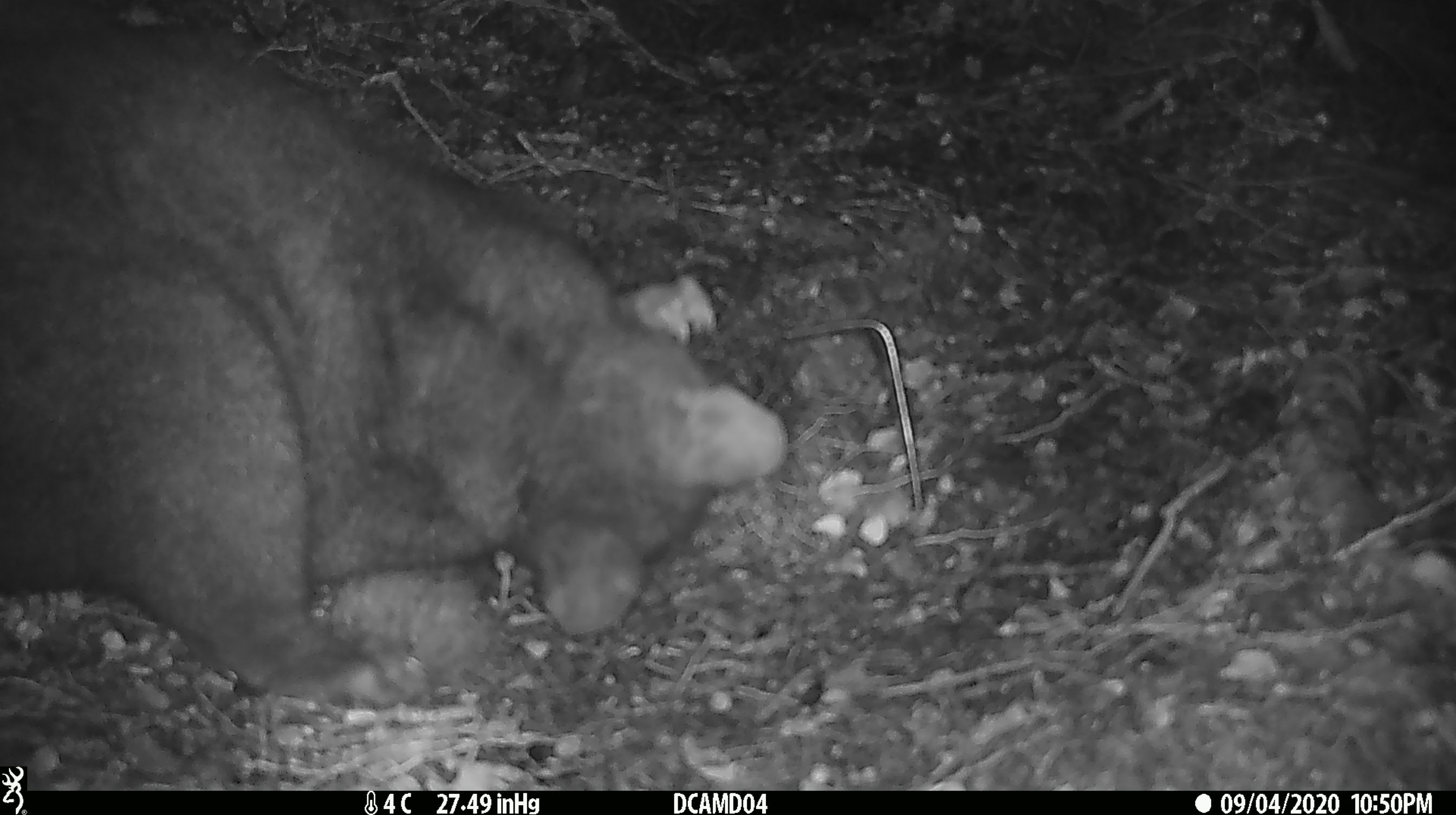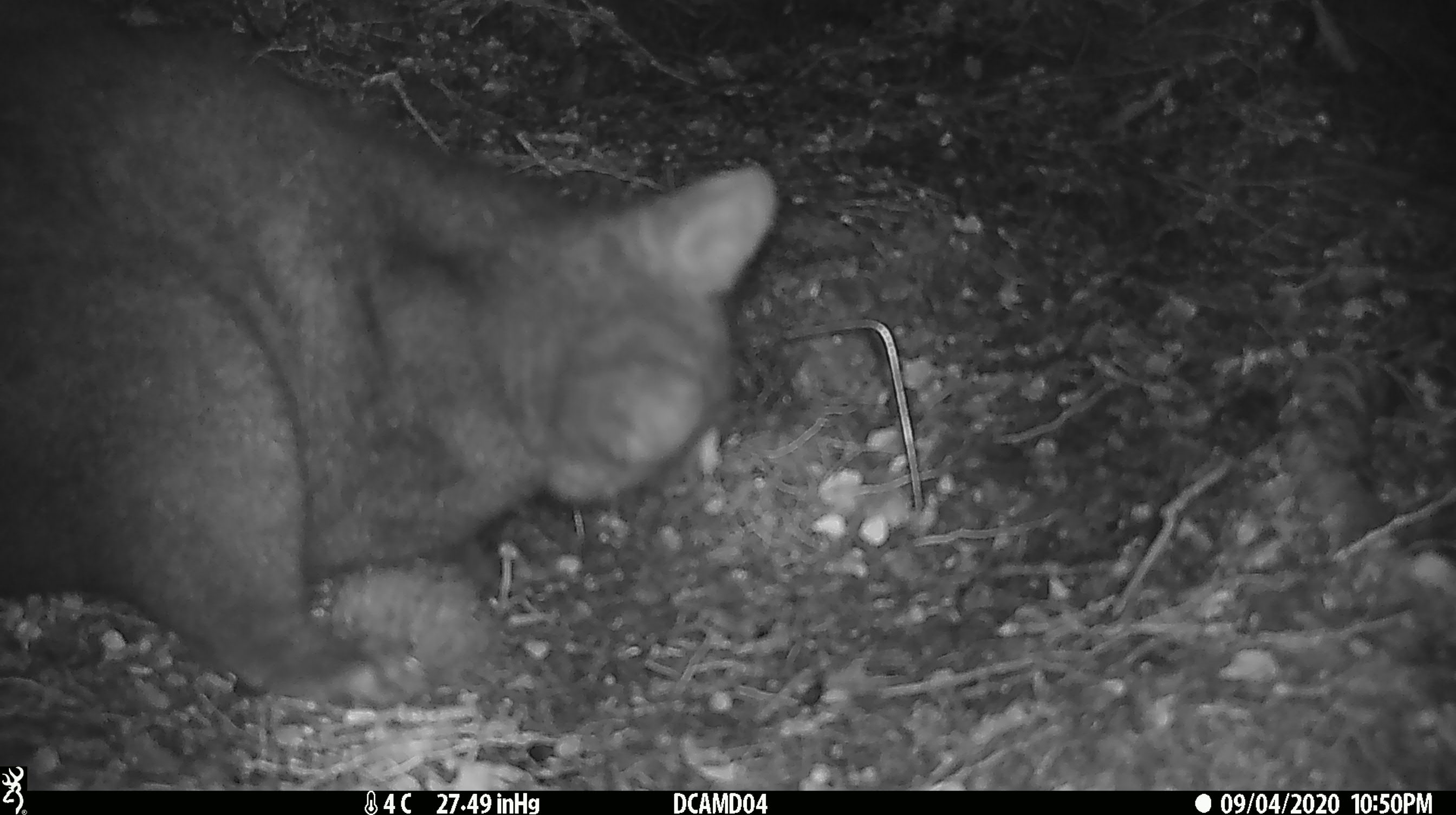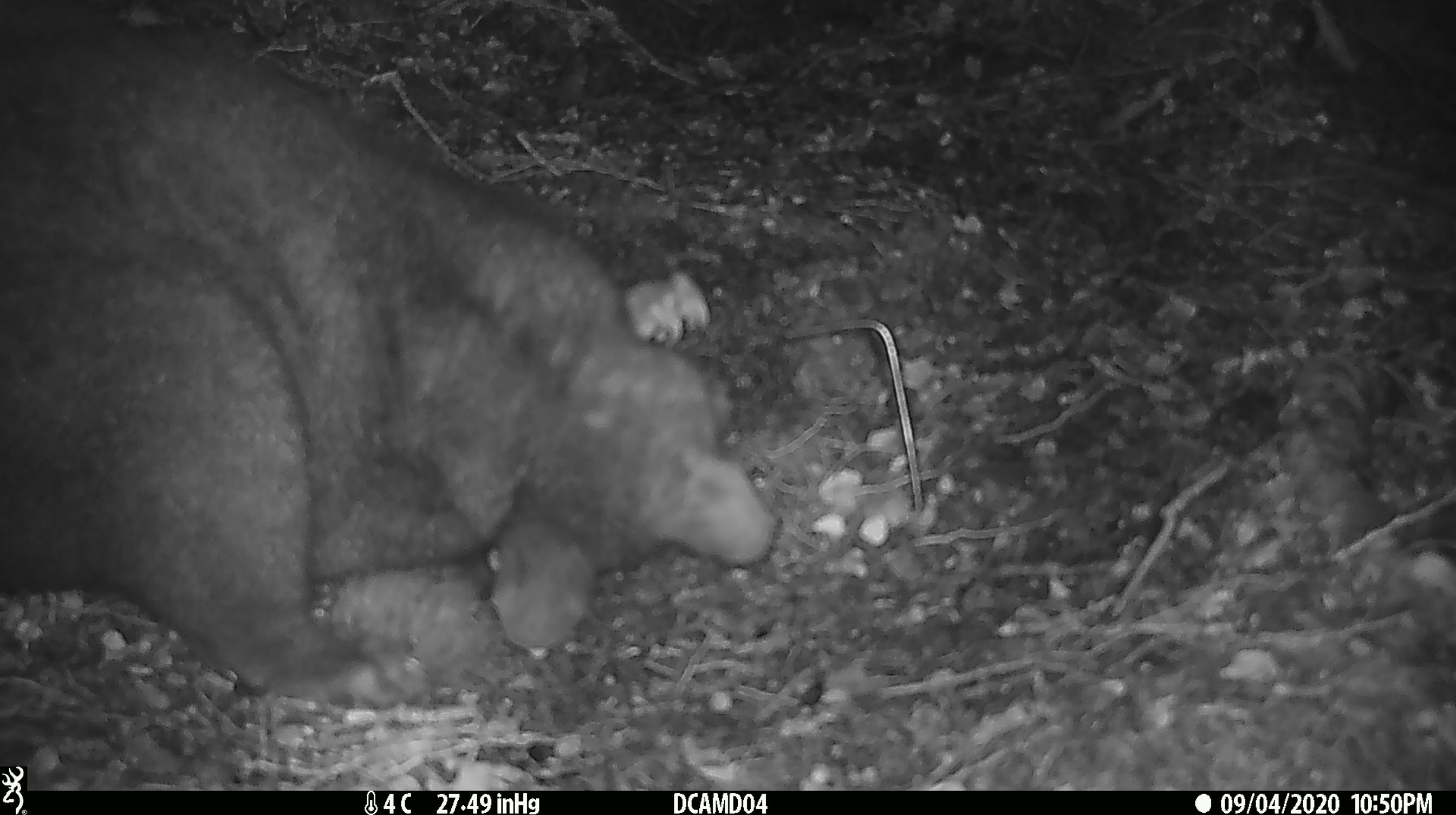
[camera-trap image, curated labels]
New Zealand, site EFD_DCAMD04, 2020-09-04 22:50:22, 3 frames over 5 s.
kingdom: Animalia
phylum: Chordata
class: Mammalia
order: Diprotodontia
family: Phalangeridae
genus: Trichosurus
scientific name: Trichosurus vulpecula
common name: common brushtail possum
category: possum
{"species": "possum (common brushtail possum) (Trichosurus vulpecula)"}